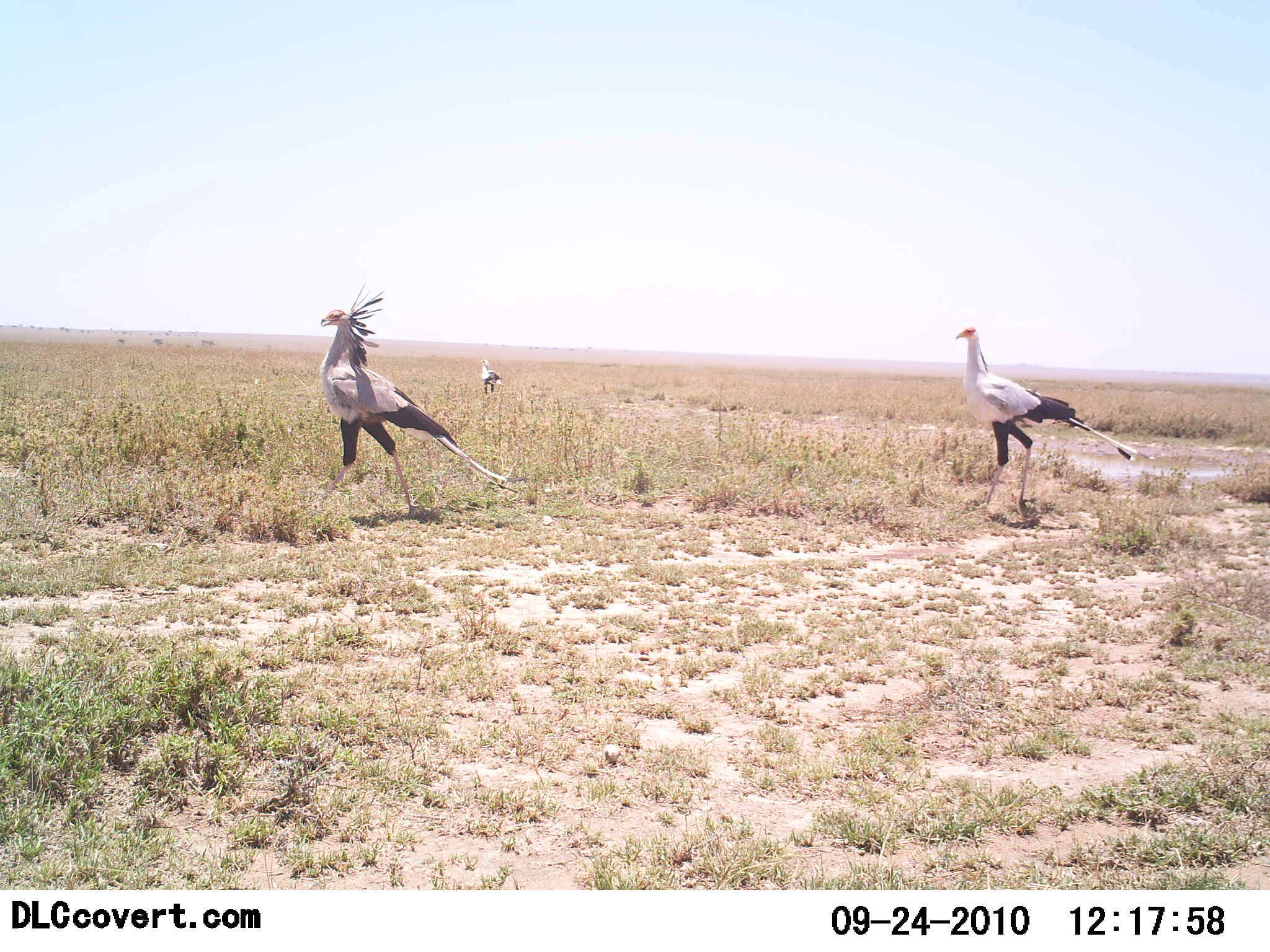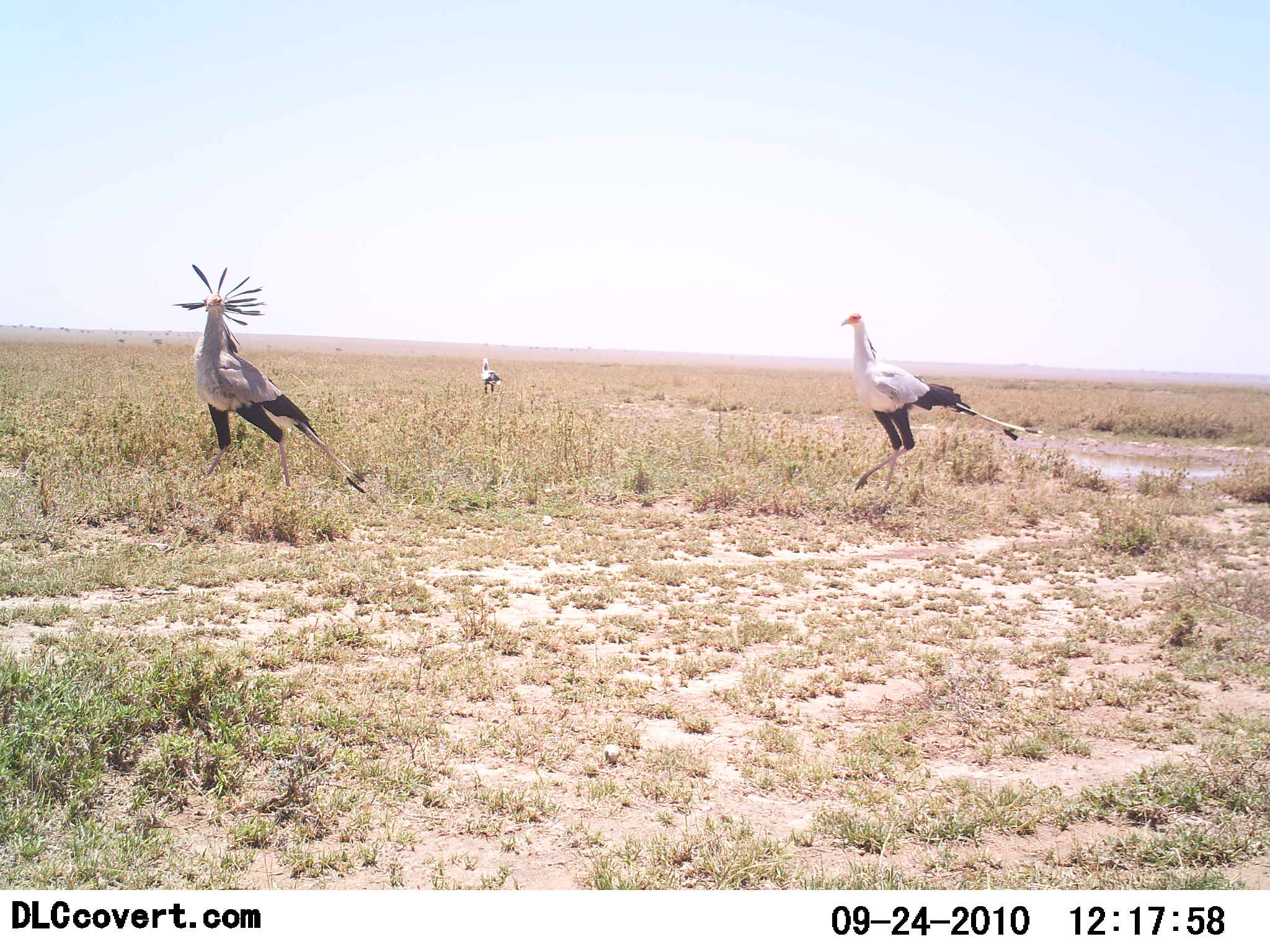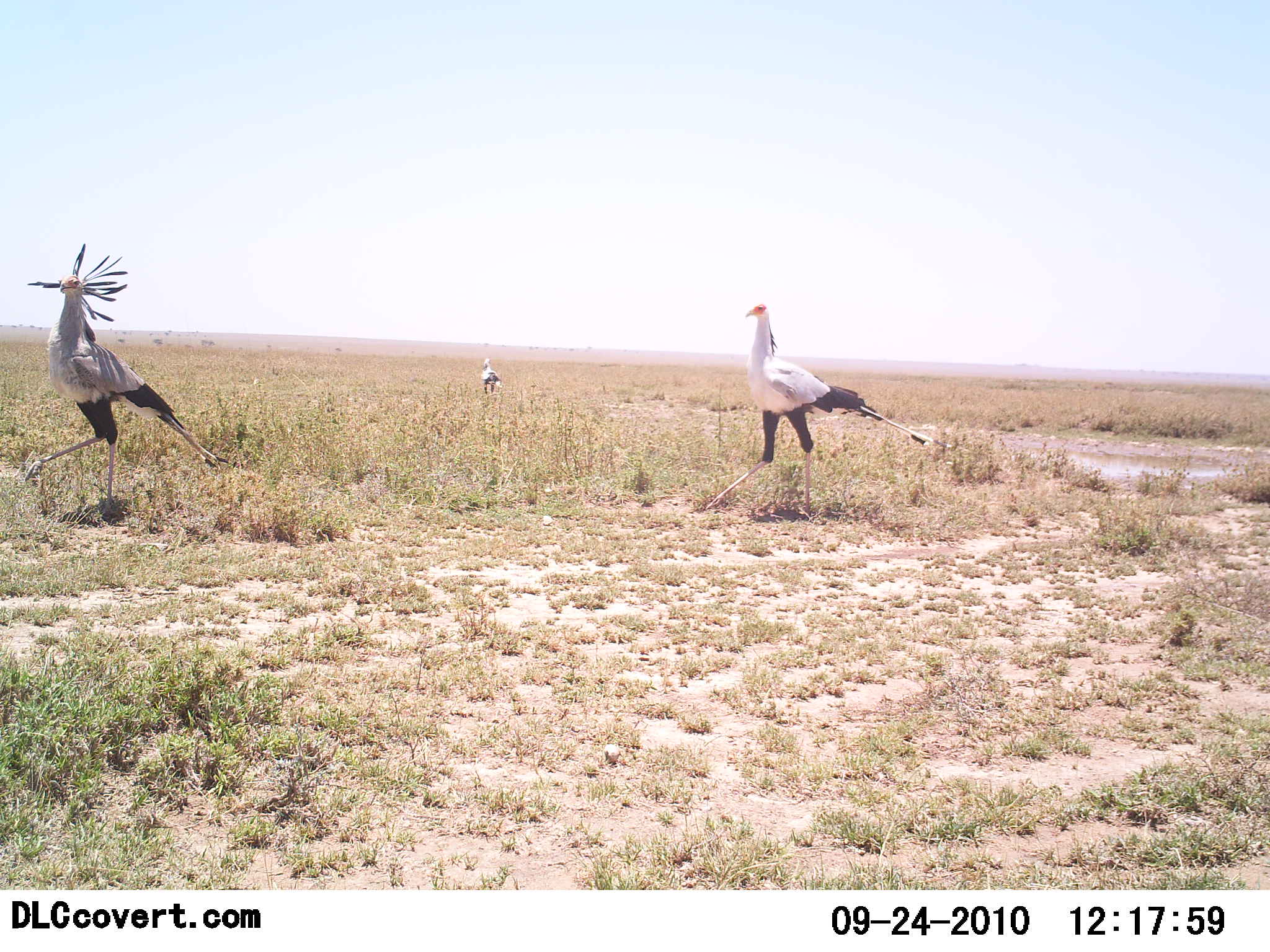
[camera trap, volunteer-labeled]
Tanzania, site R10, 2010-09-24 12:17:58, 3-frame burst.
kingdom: Animalia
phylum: Chordata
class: Aves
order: Accipitriformes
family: Sagittariidae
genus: Sagittarius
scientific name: Sagittarius serpentarius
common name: secretary bird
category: secretarybird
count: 3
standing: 47%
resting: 0%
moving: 93%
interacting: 13%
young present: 0%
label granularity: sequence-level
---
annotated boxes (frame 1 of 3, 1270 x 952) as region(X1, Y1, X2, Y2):
animal: region(307, 283, 532, 521); region(953, 326, 1156, 523); region(477, 357, 508, 401)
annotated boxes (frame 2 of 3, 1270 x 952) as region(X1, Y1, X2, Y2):
animal: region(171, 263, 378, 510); region(840, 312, 1045, 495); region(480, 355, 506, 398)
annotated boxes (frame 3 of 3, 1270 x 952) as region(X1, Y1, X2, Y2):
animal: region(23, 244, 232, 524); region(703, 302, 954, 521); region(479, 355, 508, 398)